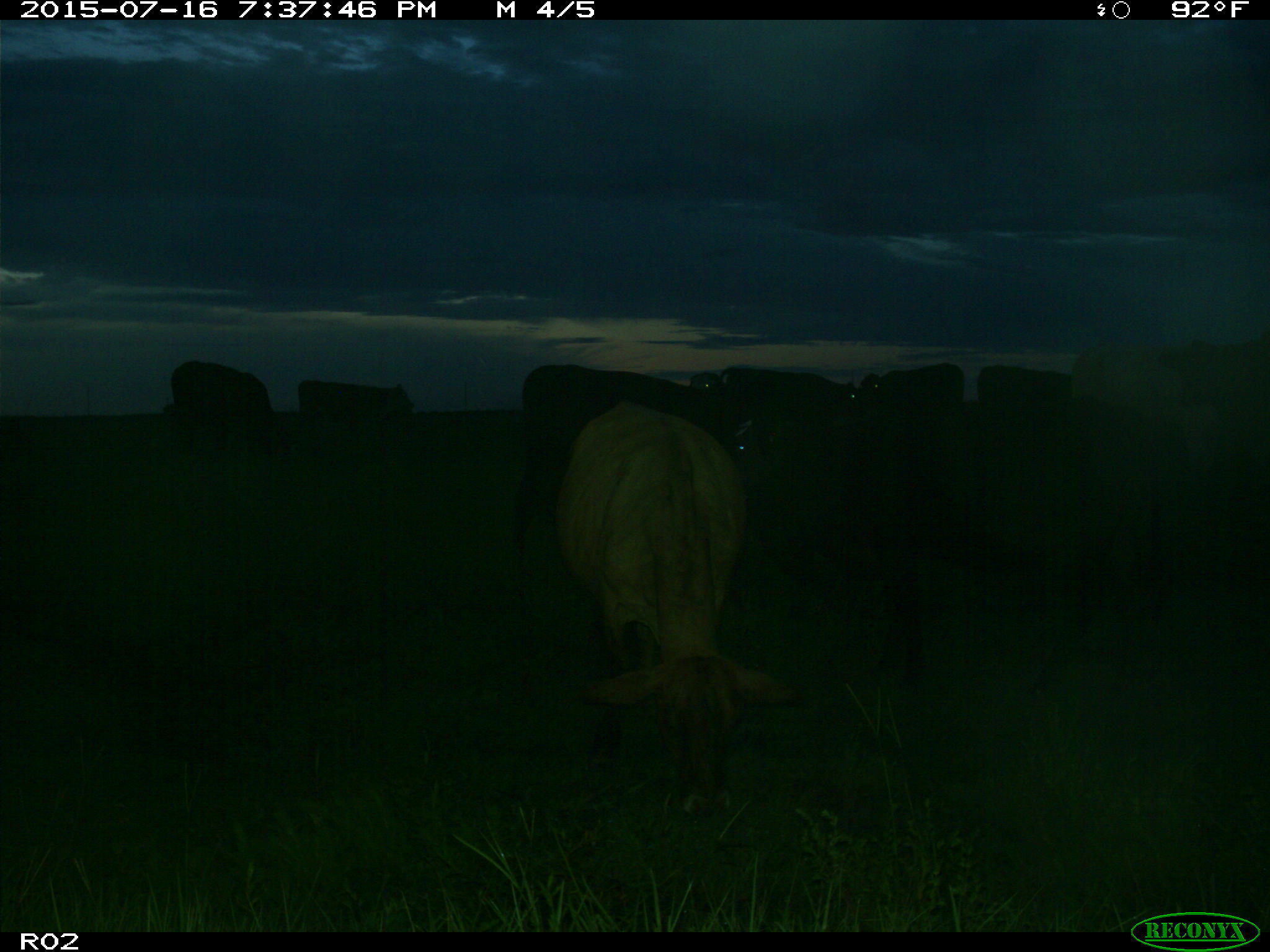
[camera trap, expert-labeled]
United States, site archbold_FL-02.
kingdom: Animalia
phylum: Chordata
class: Mammalia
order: Artiodactyla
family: Bovidae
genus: Bos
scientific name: Bos taurus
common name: domestic cow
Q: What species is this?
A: Bos taurus (domestic cow).